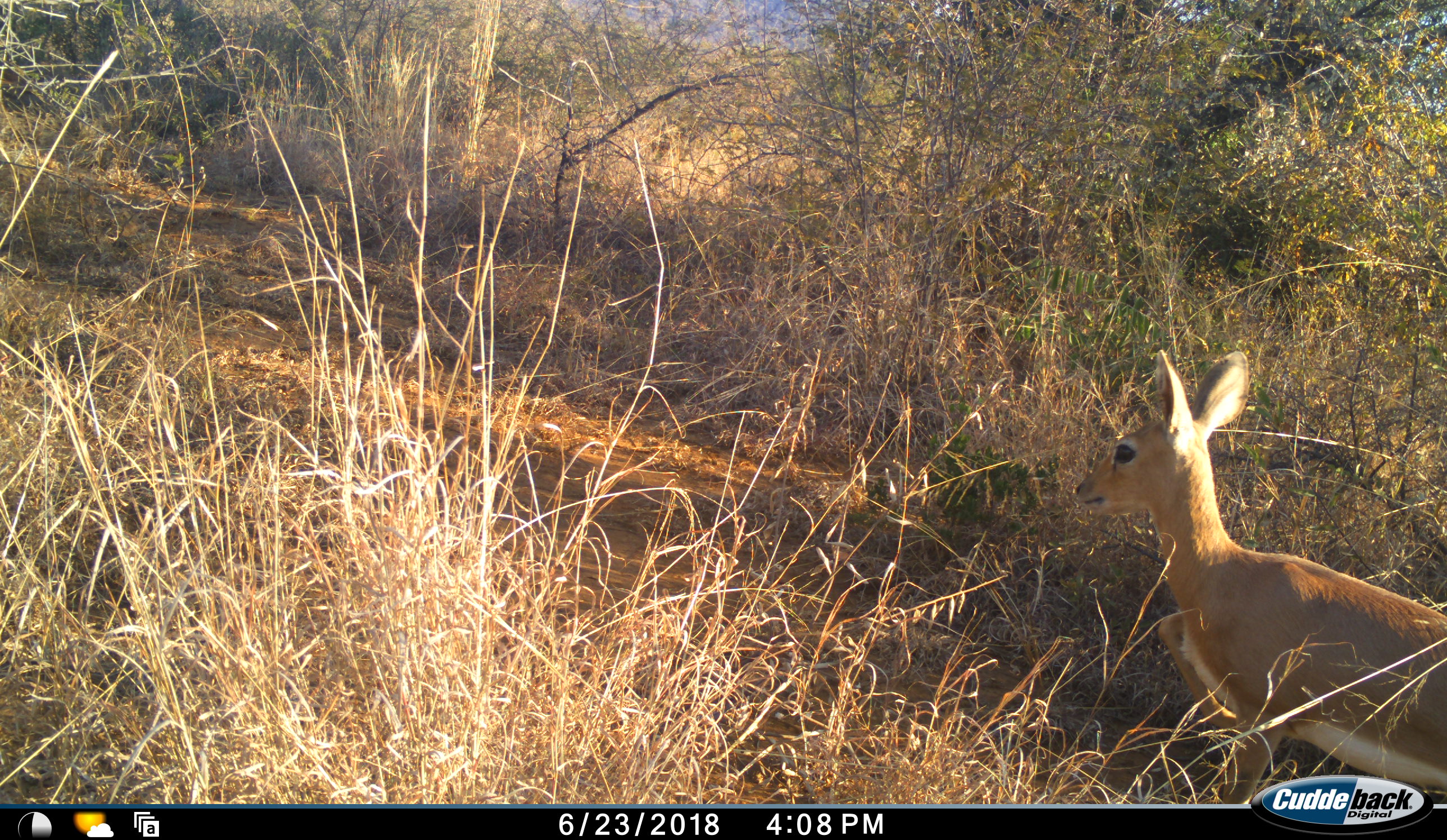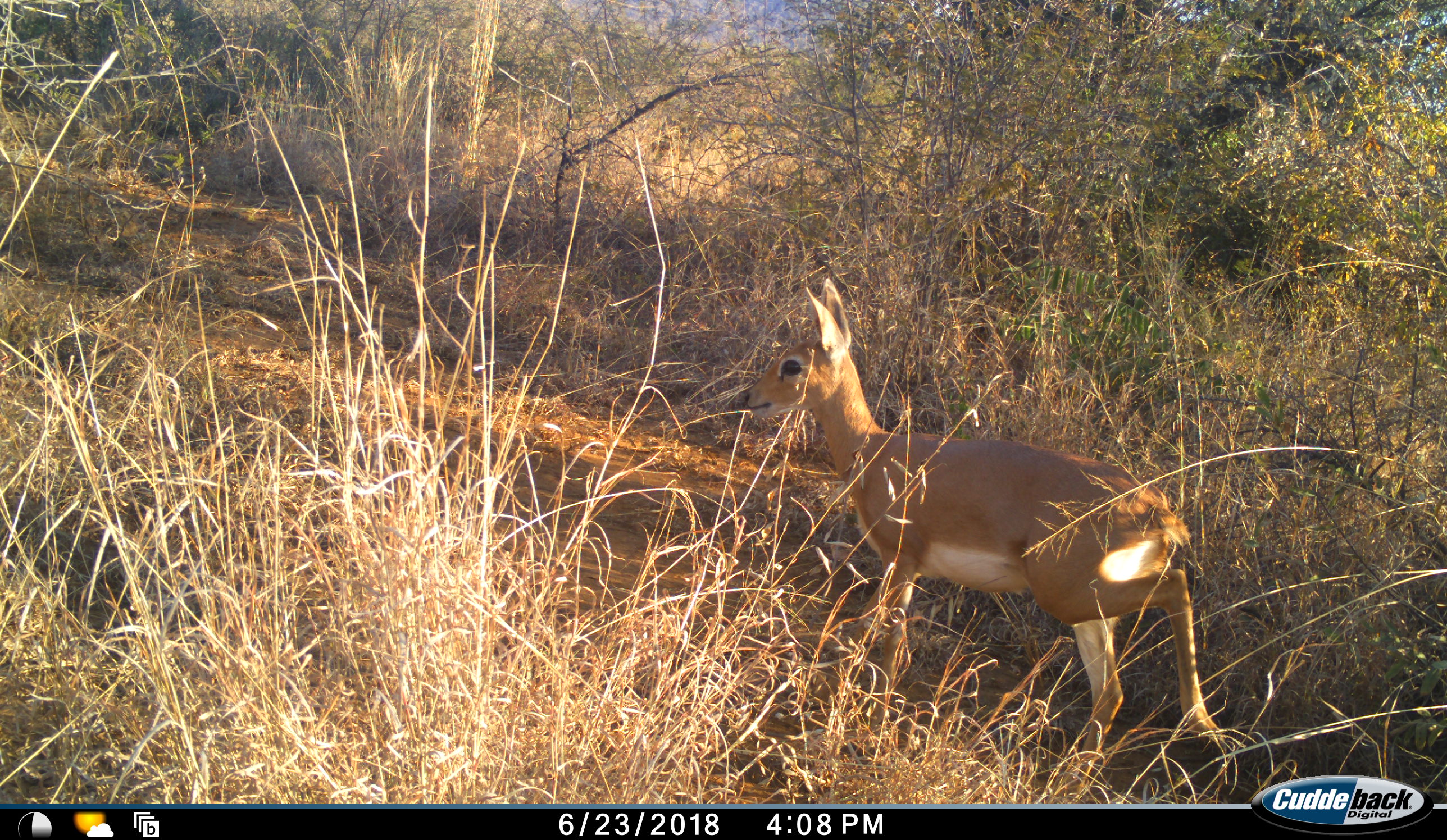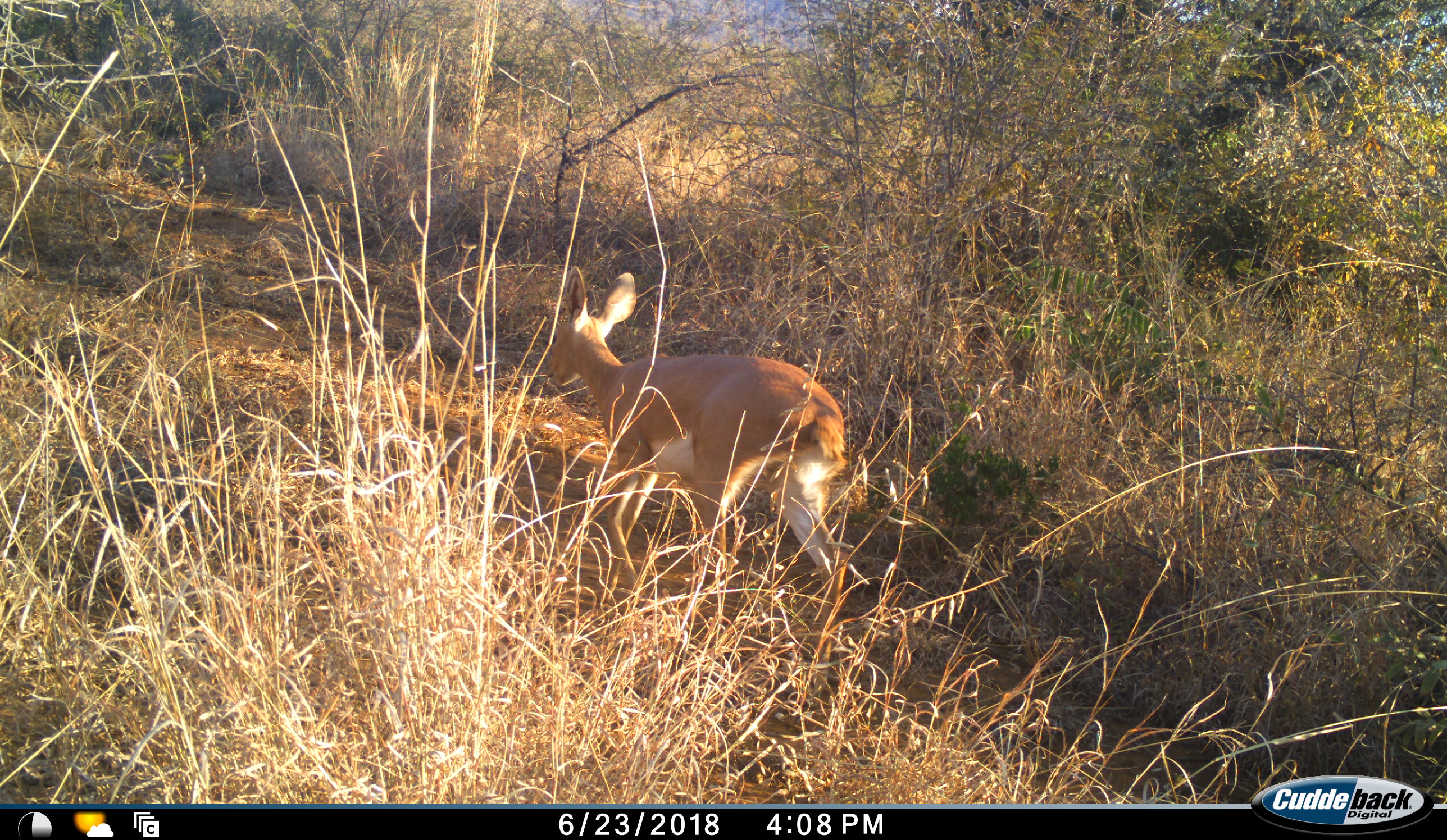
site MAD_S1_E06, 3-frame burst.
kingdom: Animalia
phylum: Chordata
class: Mammalia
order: Artiodactyla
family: Bovidae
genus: Redunca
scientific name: Redunca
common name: reedbuck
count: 1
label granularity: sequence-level